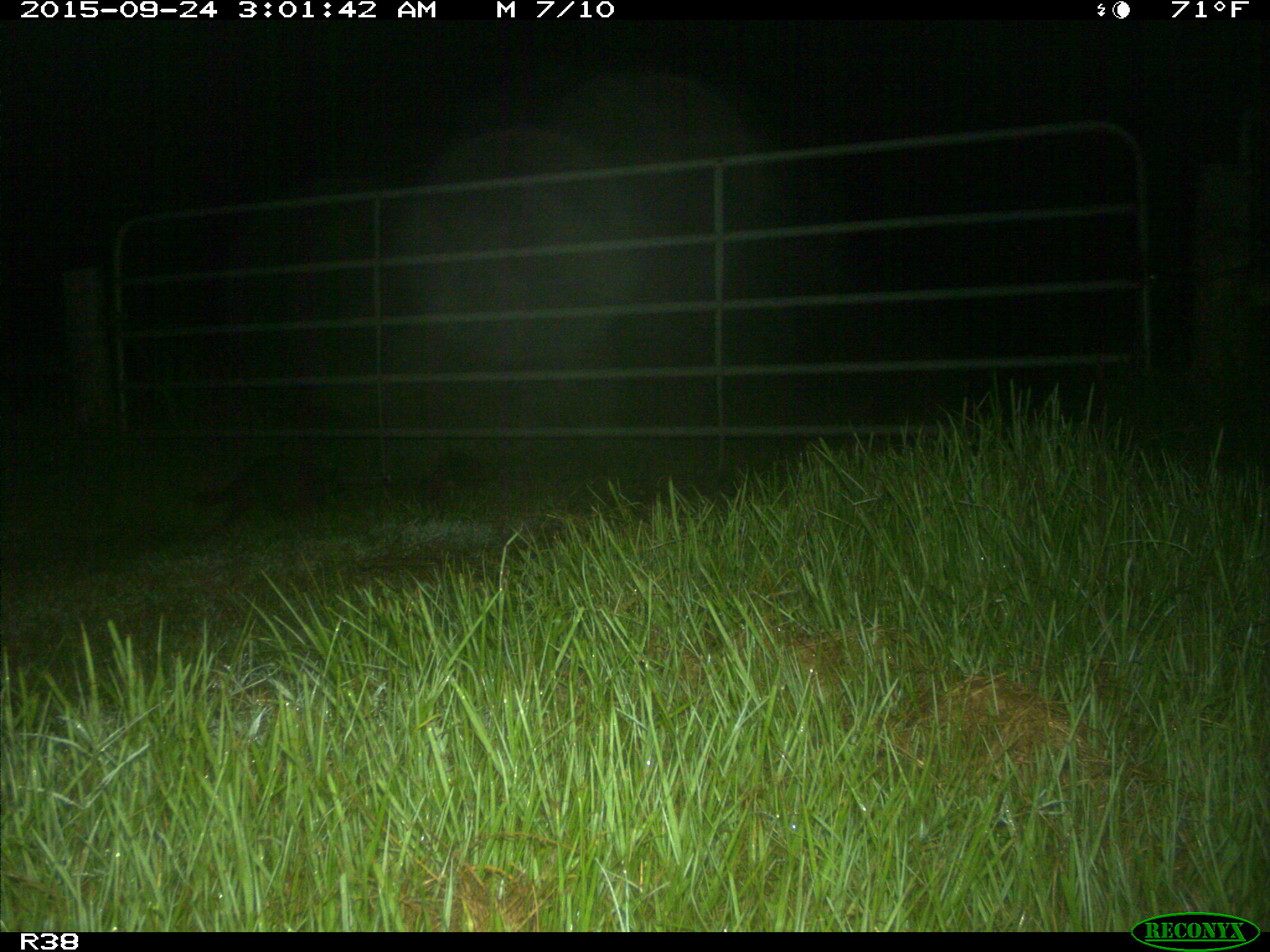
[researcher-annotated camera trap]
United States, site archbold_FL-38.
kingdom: Animalia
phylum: Chordata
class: Mammalia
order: Carnivora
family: Procyonidae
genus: Procyon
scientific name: Procyon lotor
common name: common raccoon